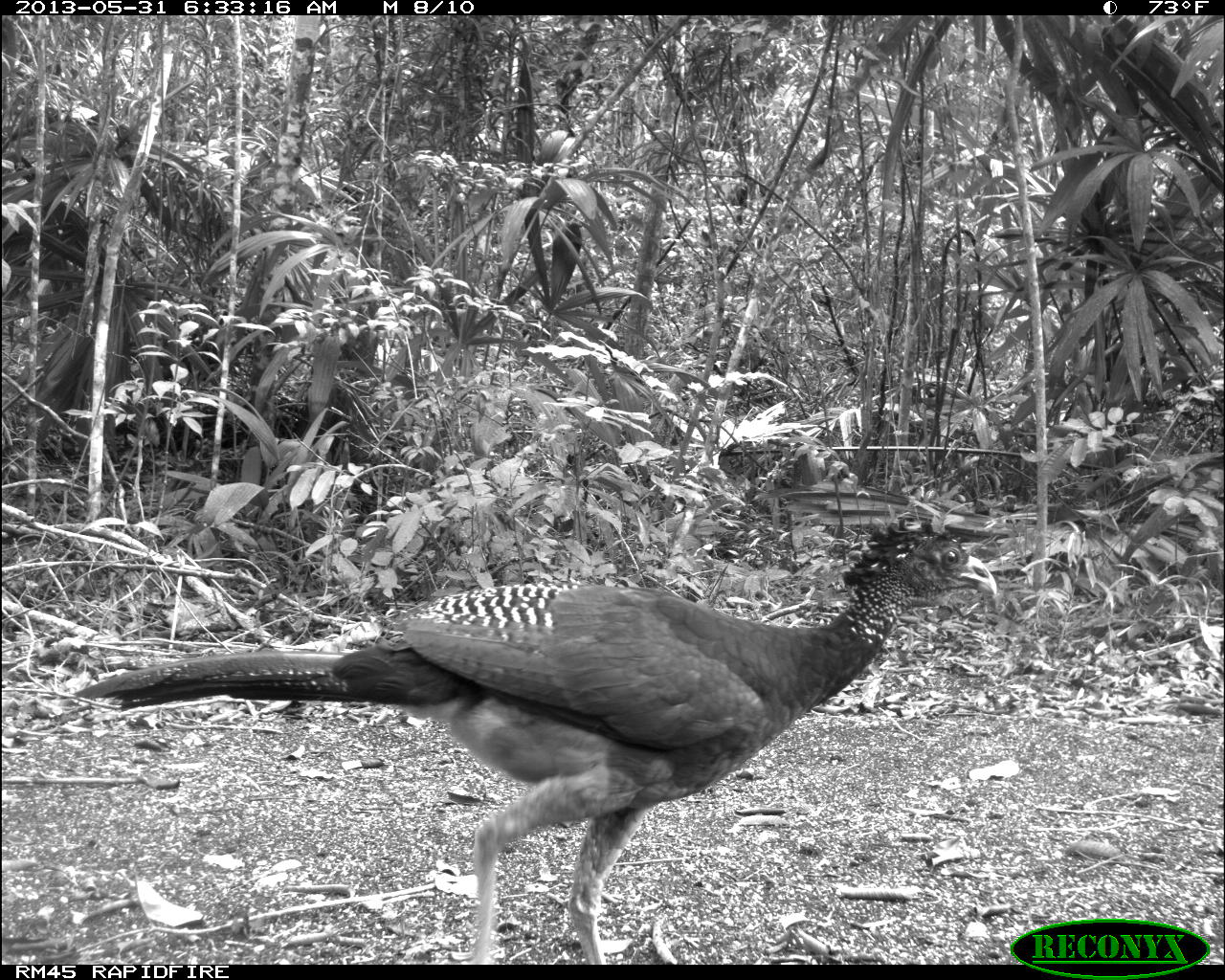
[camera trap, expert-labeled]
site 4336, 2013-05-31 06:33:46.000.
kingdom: Animalia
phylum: Chordata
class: Aves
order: Galliformes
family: Cracidae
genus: Crax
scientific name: Crax rubra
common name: great curassow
Crax rubra (great curassow), count 1, sex female.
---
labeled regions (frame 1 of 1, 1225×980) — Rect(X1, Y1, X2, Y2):
crax rubra: Rect(77, 514, 999, 964)